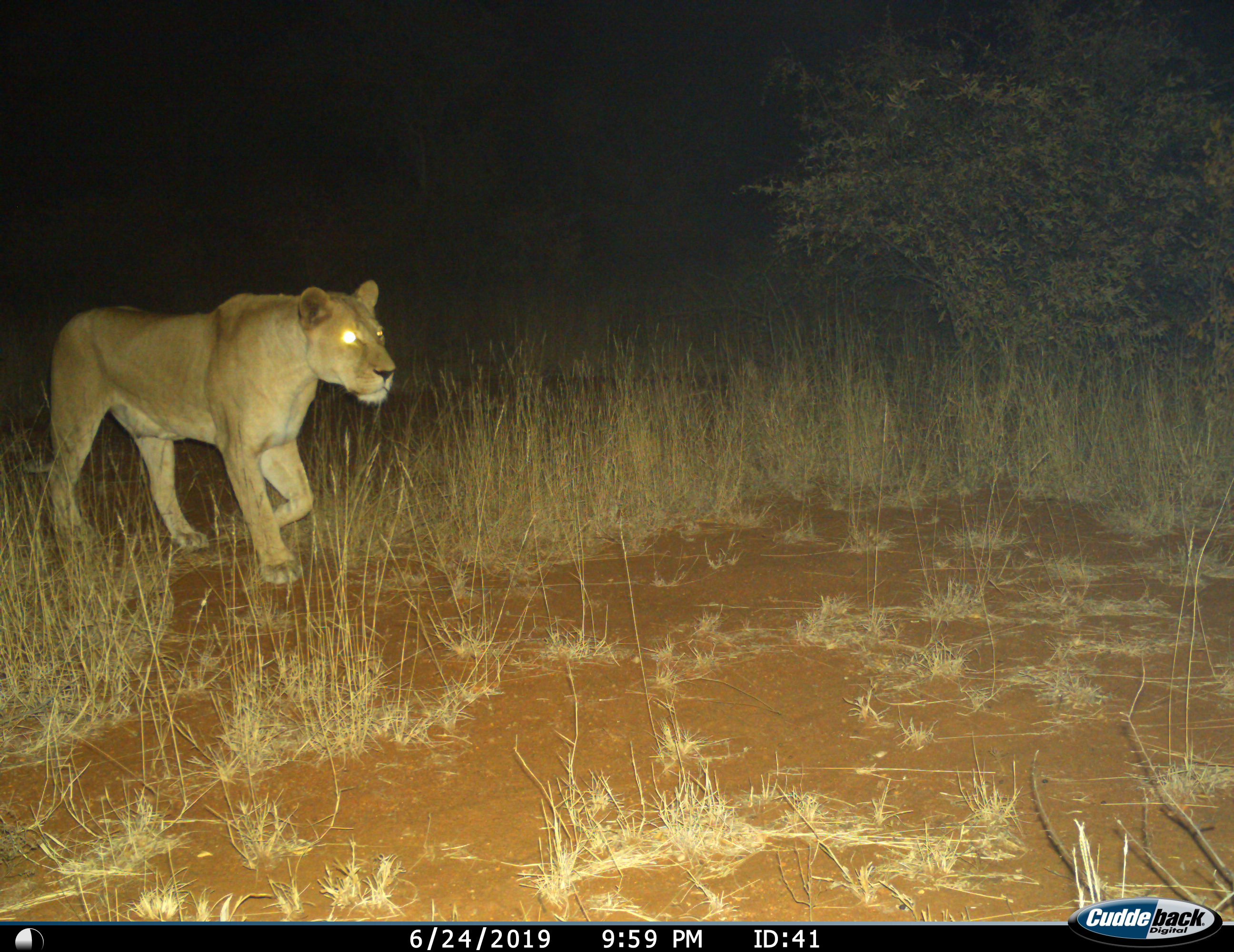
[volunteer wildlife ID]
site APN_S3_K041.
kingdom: Animalia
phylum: Chordata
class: Mammalia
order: Carnivora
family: Felidae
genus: Panthera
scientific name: Panthera leo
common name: lion female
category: lionfemale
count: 1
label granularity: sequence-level